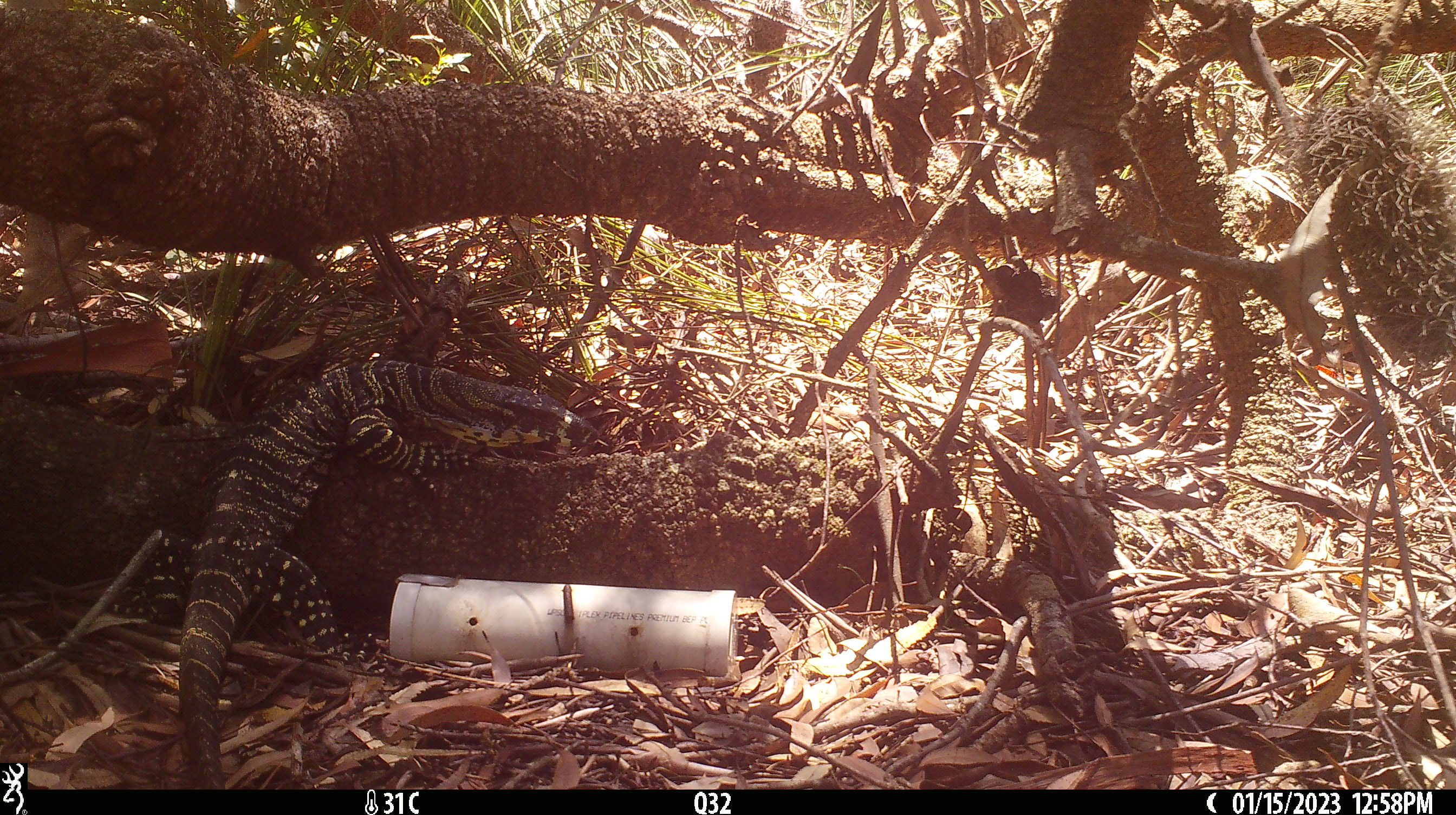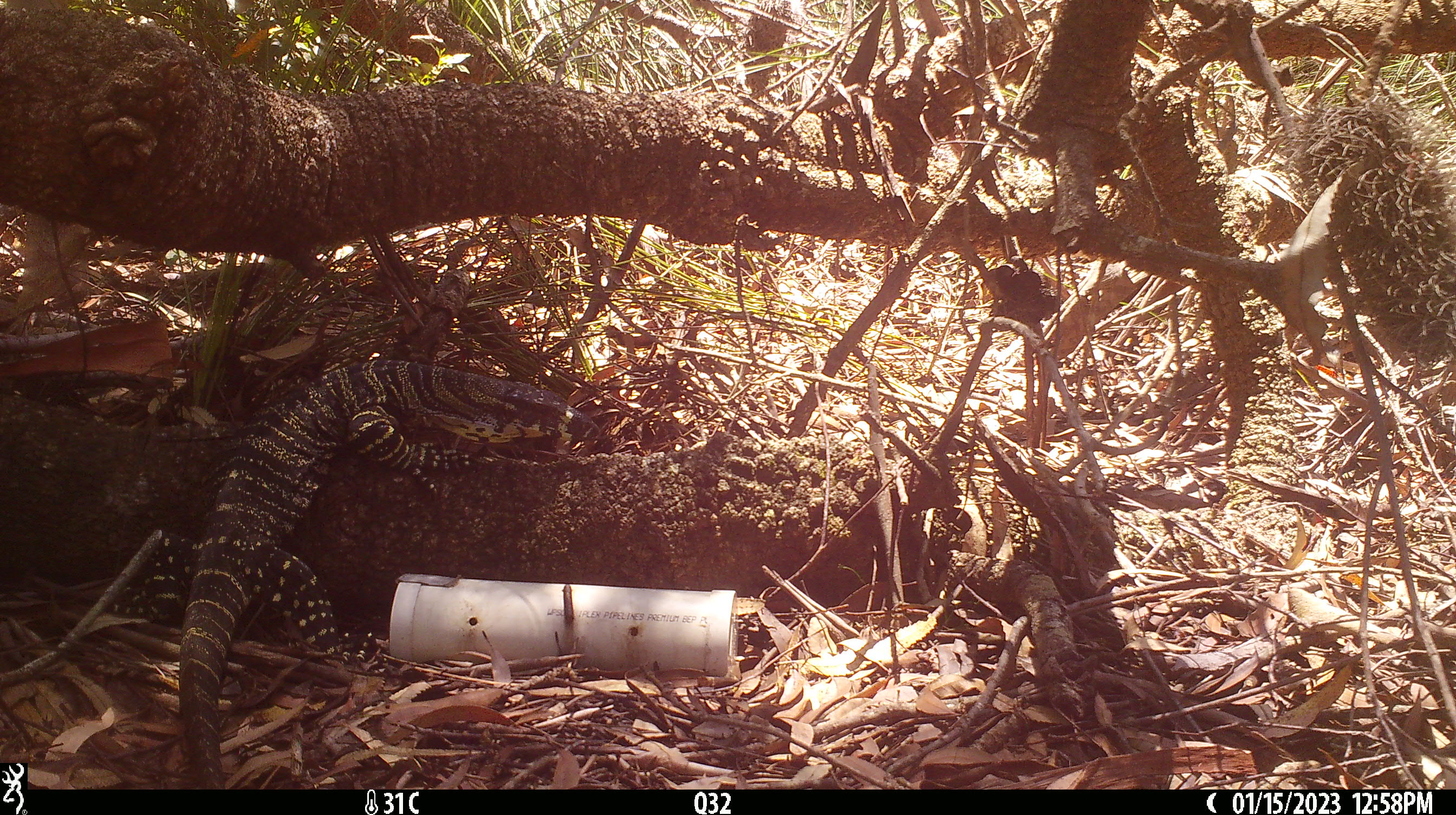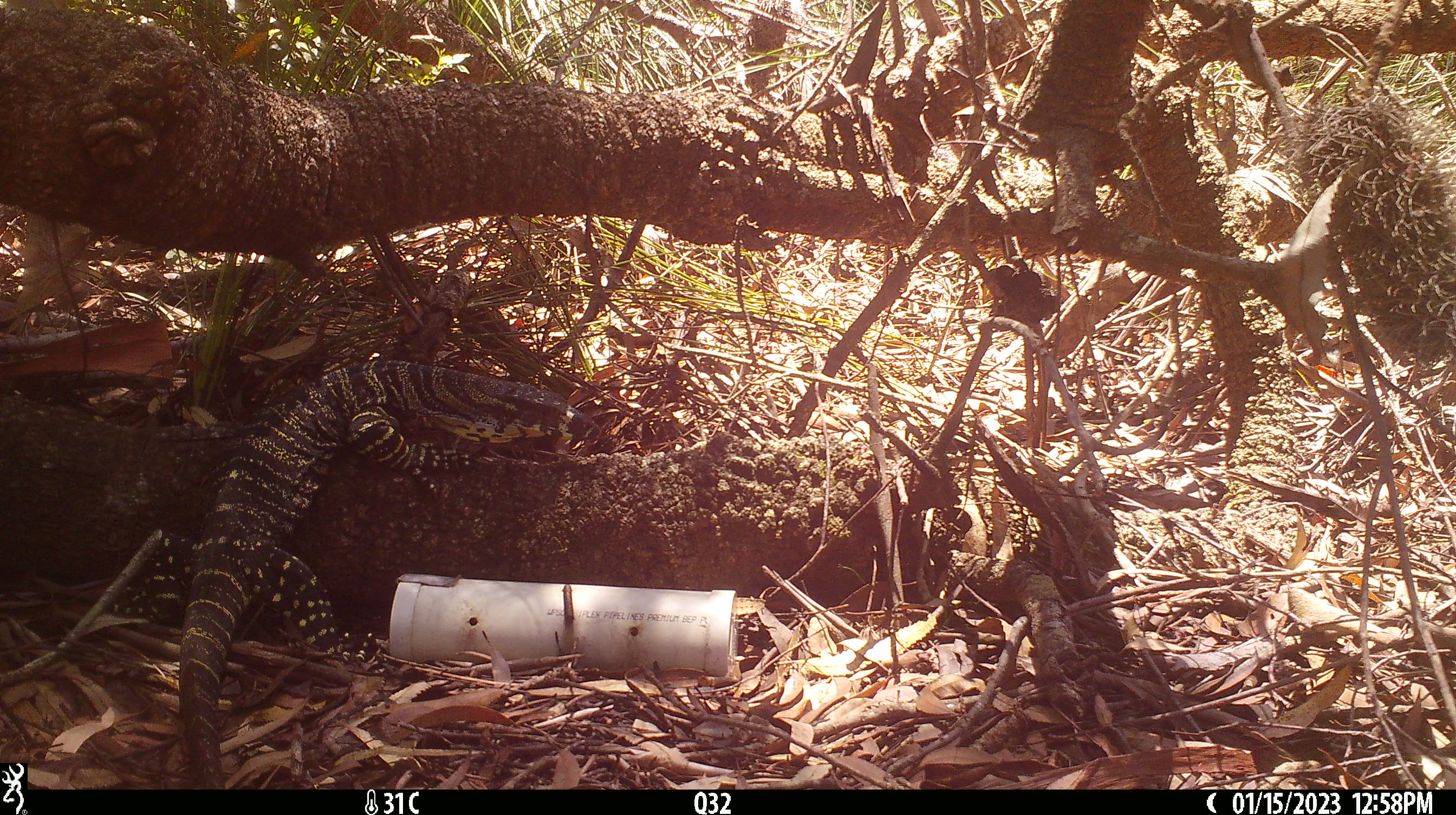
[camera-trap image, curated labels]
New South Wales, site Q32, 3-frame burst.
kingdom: Animalia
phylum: Chordata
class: Reptilia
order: Squamata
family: Varanidae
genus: Varanus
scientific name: Varanus varius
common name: lace monitor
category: goanna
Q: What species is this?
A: Goanna (lace monitor) (Varanus varius).